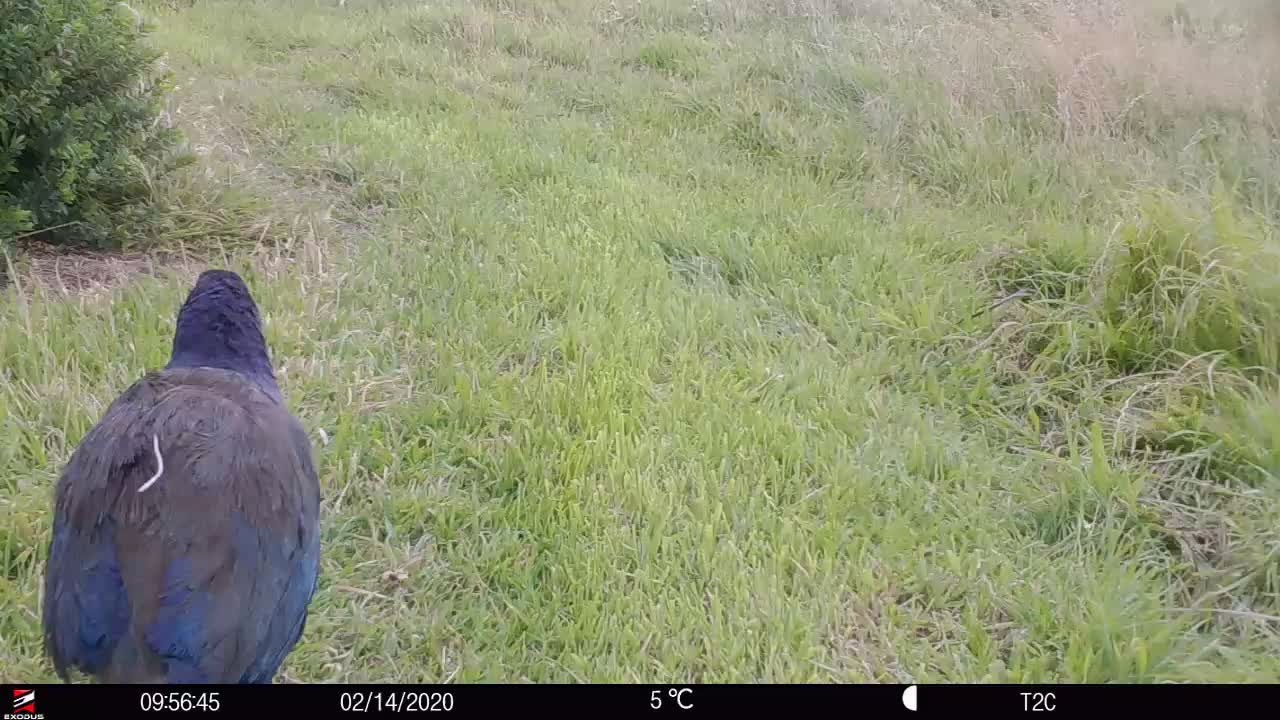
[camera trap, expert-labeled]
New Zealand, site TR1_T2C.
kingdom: Animalia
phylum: Chordata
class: Aves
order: Gruiformes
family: Rallidae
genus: Porphyrio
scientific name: Porphyrio mantelli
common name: takahe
Takahe (Porphyrio mantelli).